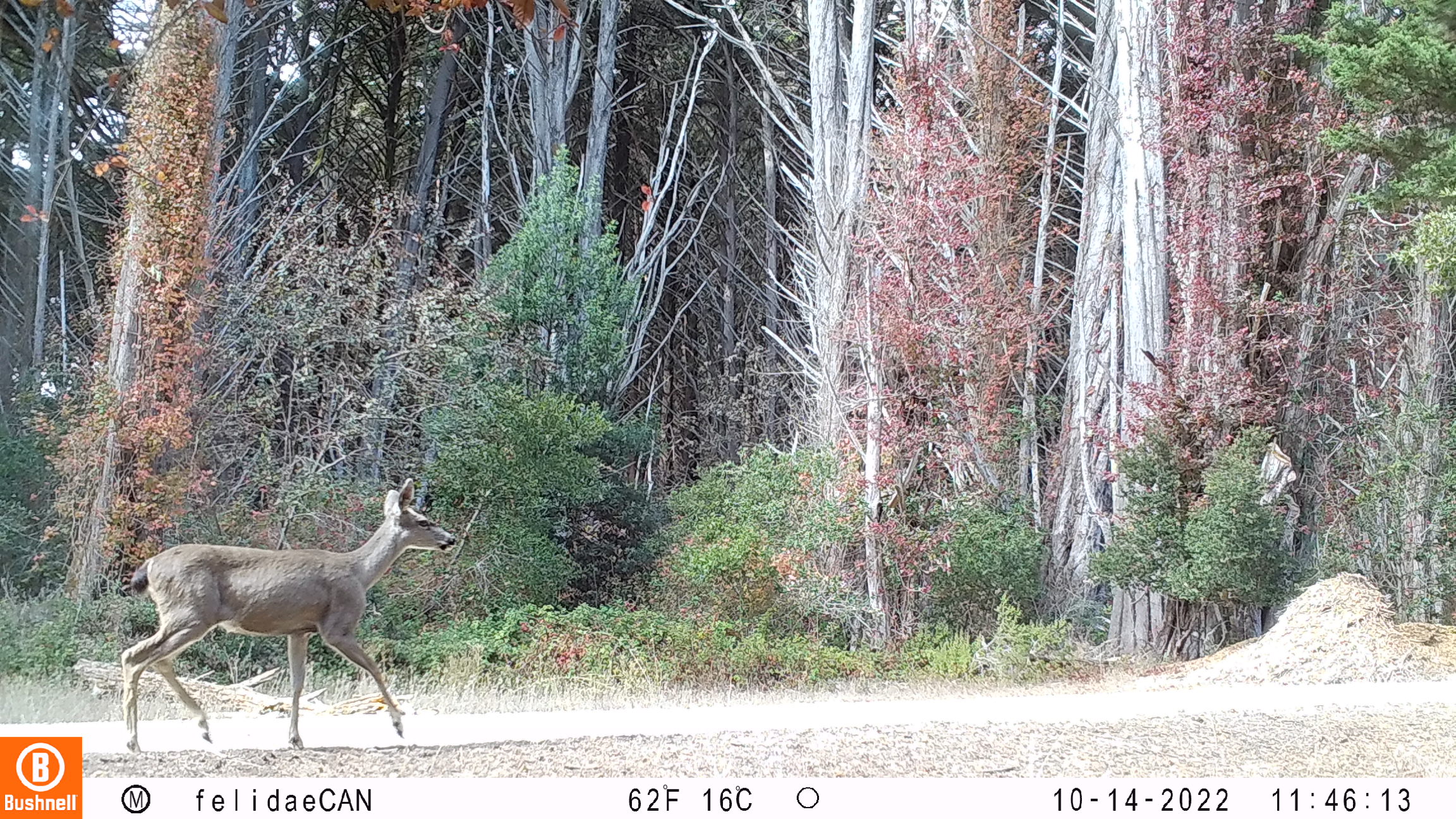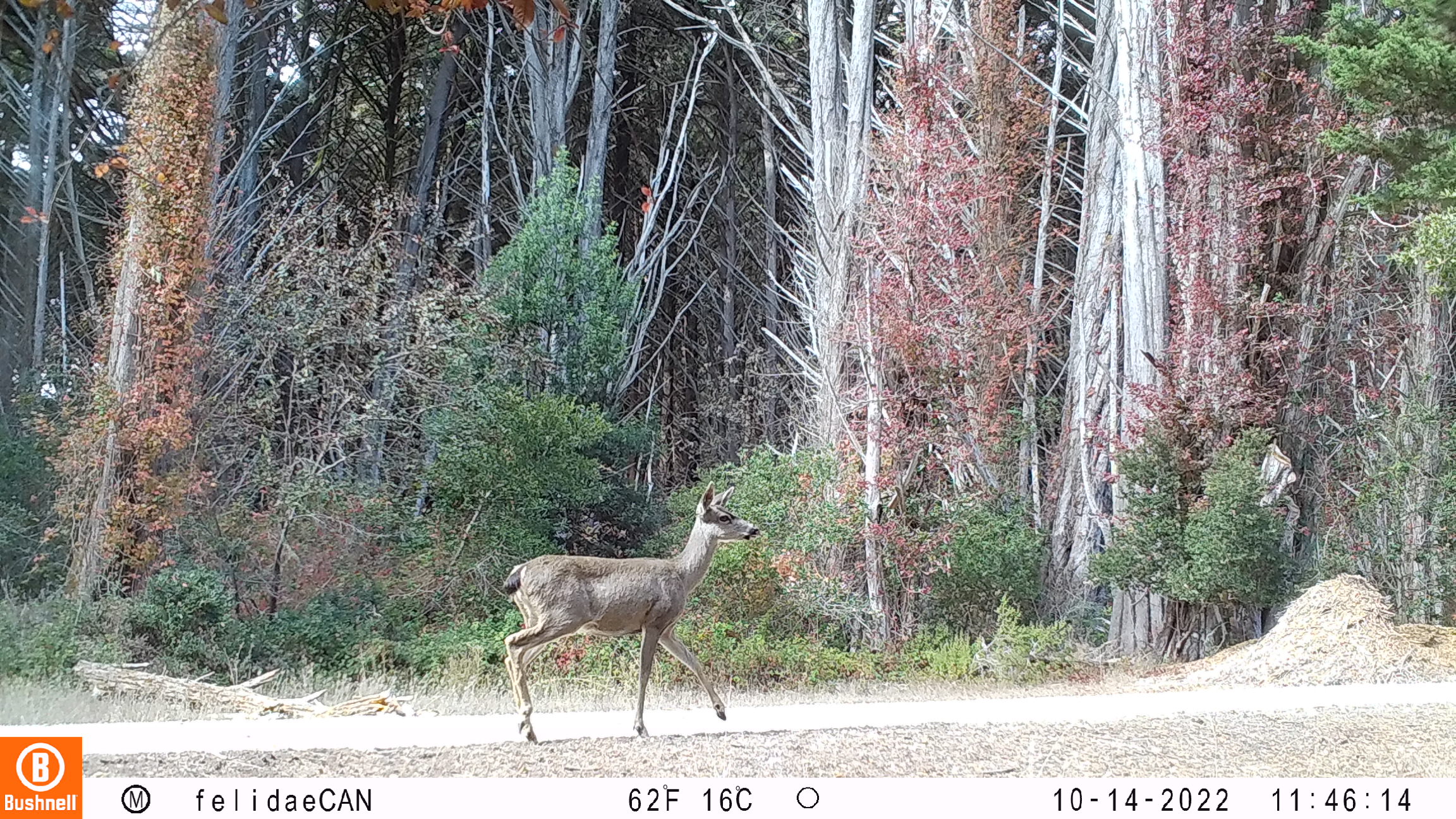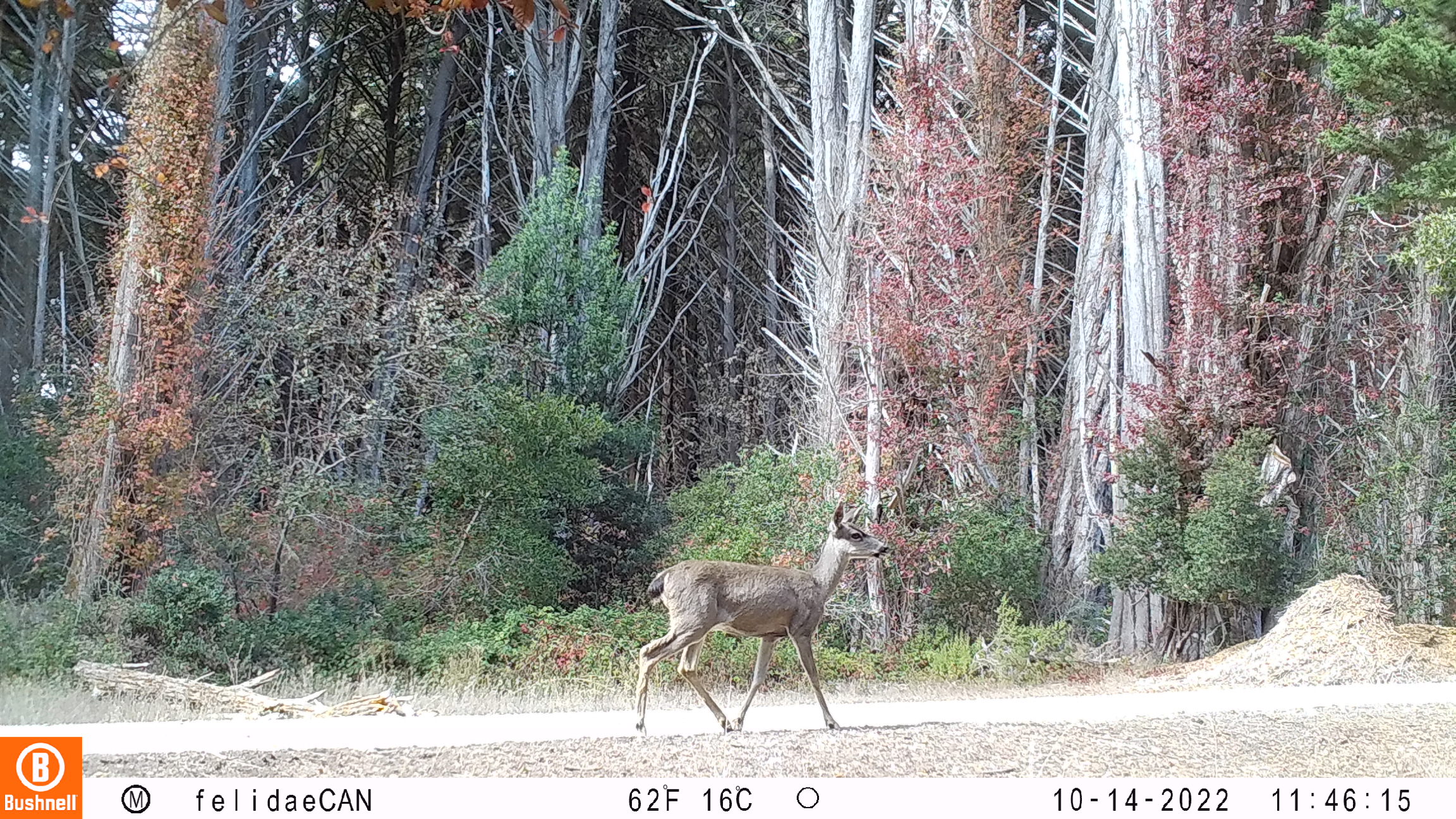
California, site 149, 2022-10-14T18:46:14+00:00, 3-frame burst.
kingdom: Animalia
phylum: Chordata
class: Mammalia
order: Artiodactyla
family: Cervidae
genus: Odocoileus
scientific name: Odocoileus hemionus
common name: mule deer